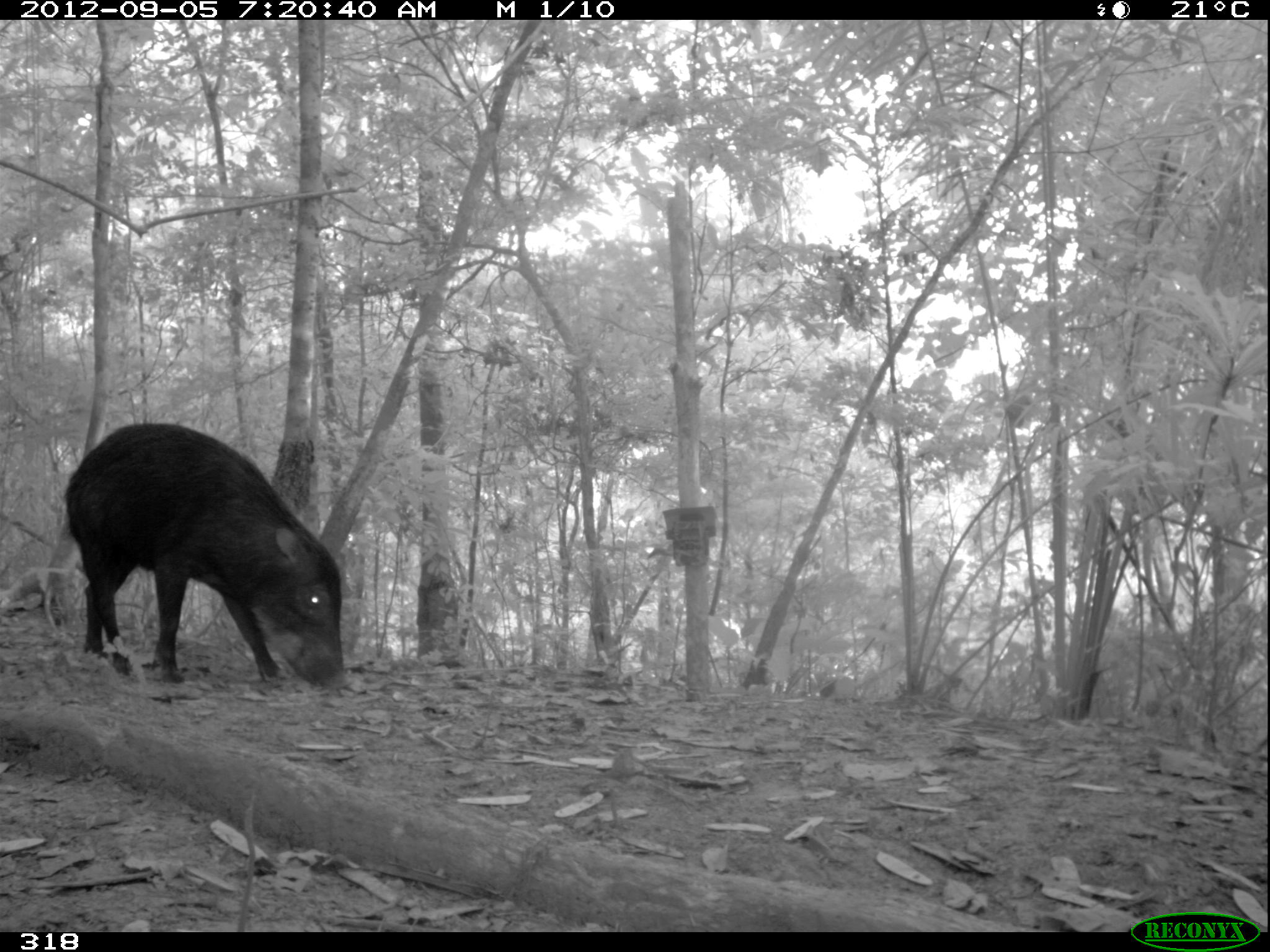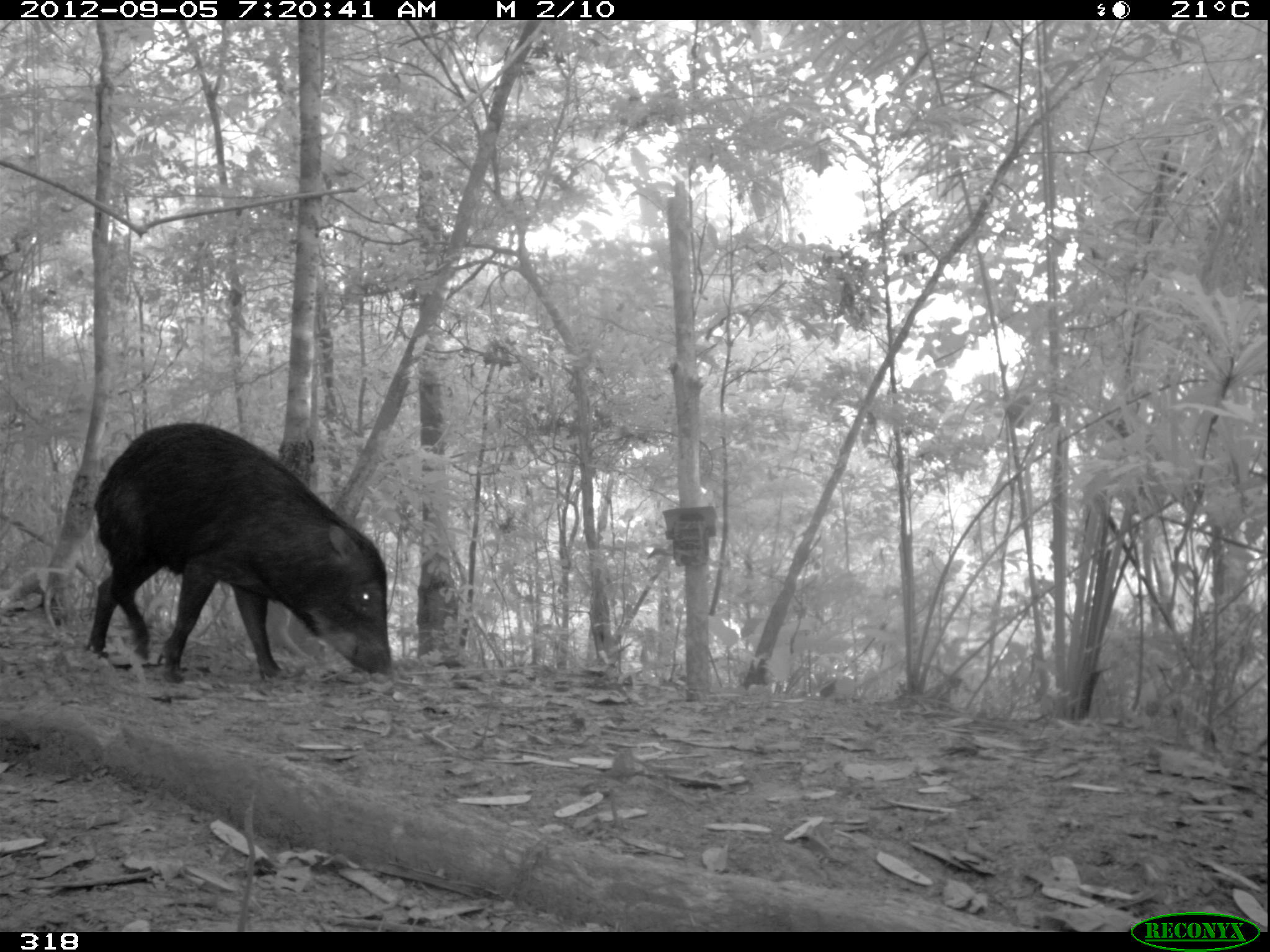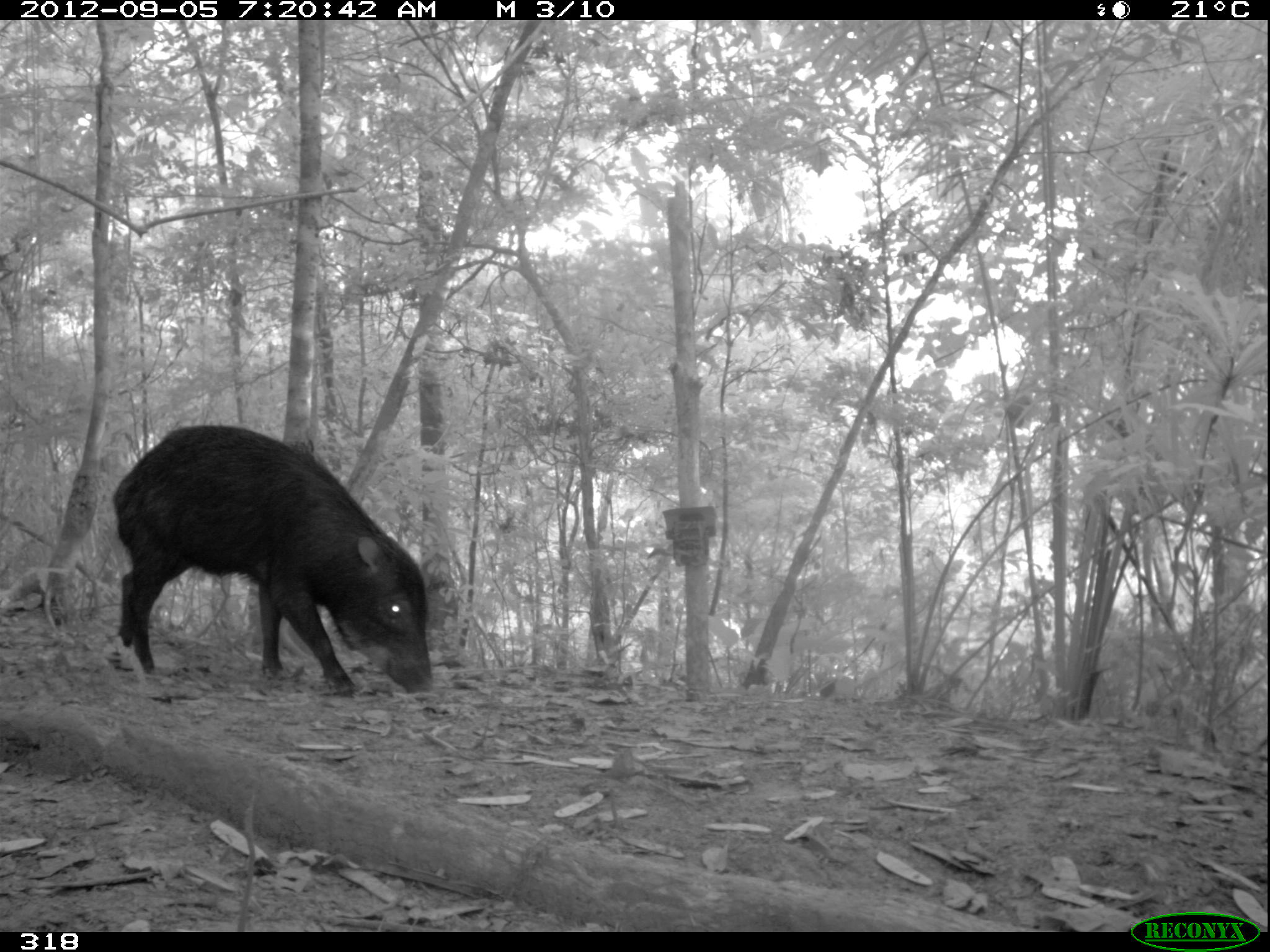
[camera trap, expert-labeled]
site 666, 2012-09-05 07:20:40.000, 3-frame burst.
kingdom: Animalia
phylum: Chordata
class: Mammalia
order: Artiodactyla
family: Tayassuidae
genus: Tayassu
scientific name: Tayassu pecari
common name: white-lipped peccary